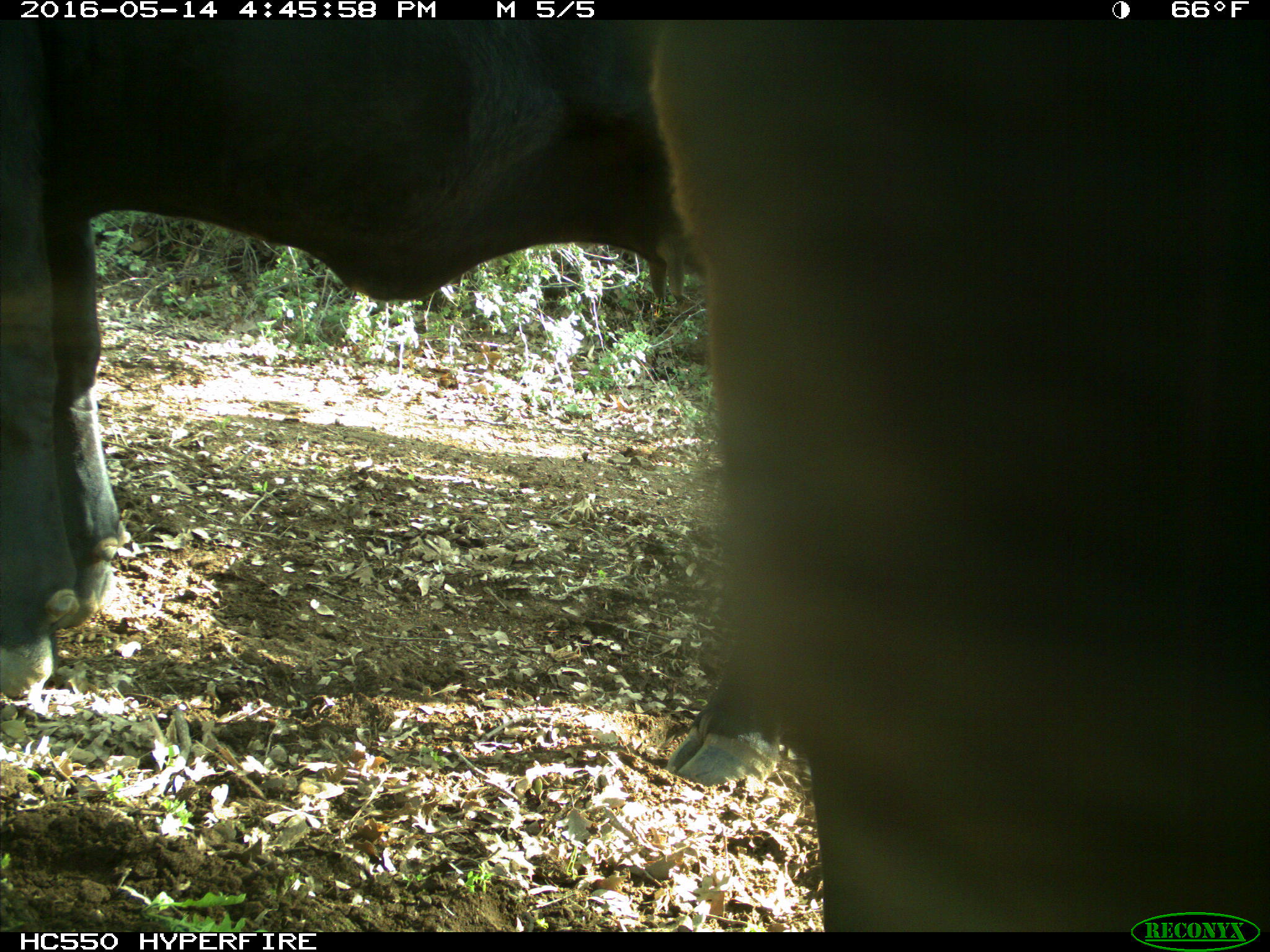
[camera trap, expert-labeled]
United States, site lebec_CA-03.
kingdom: Animalia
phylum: Chordata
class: Mammalia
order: Artiodactyla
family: Bovidae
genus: Bos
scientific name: Bos taurus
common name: domestic cow